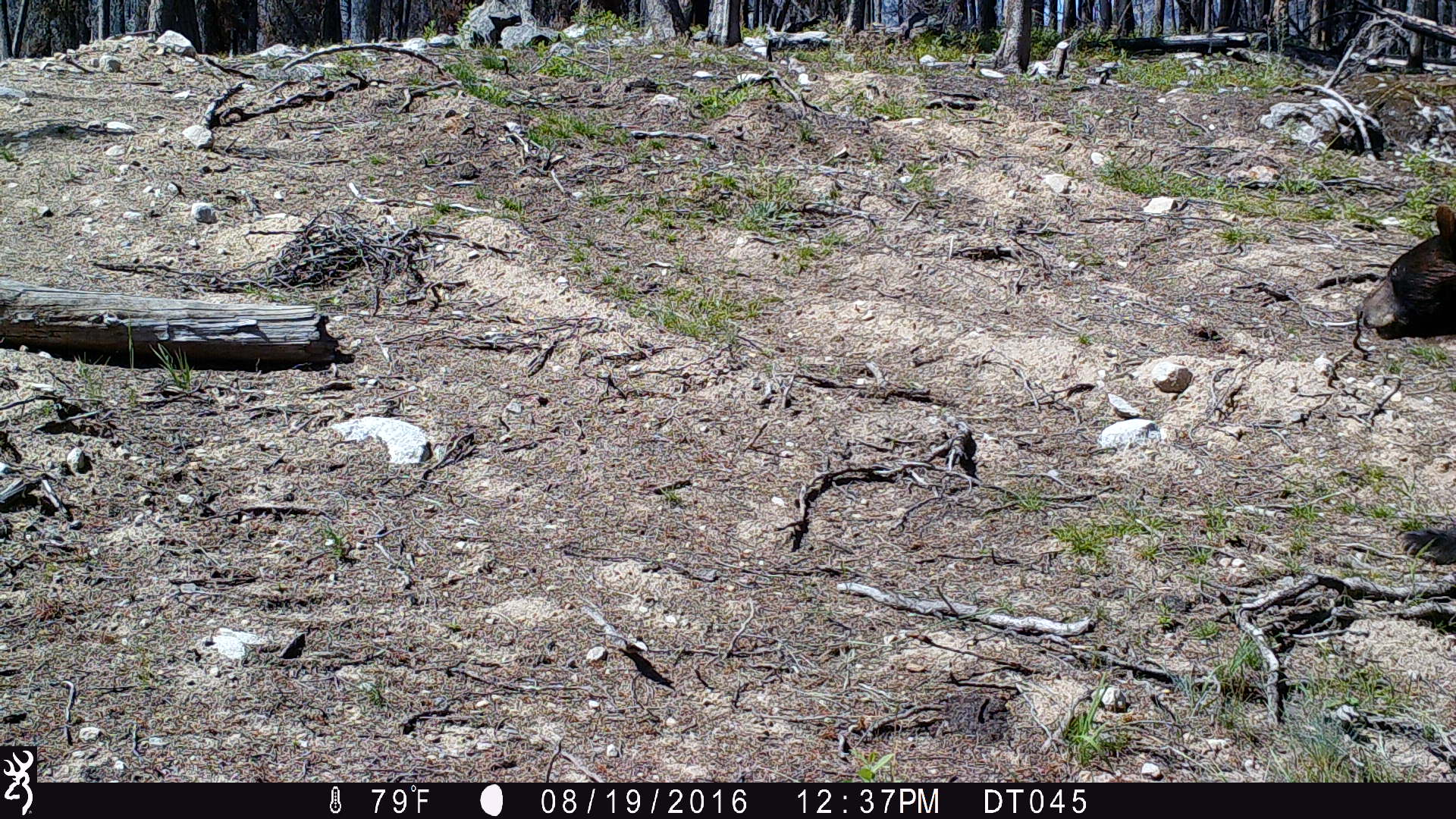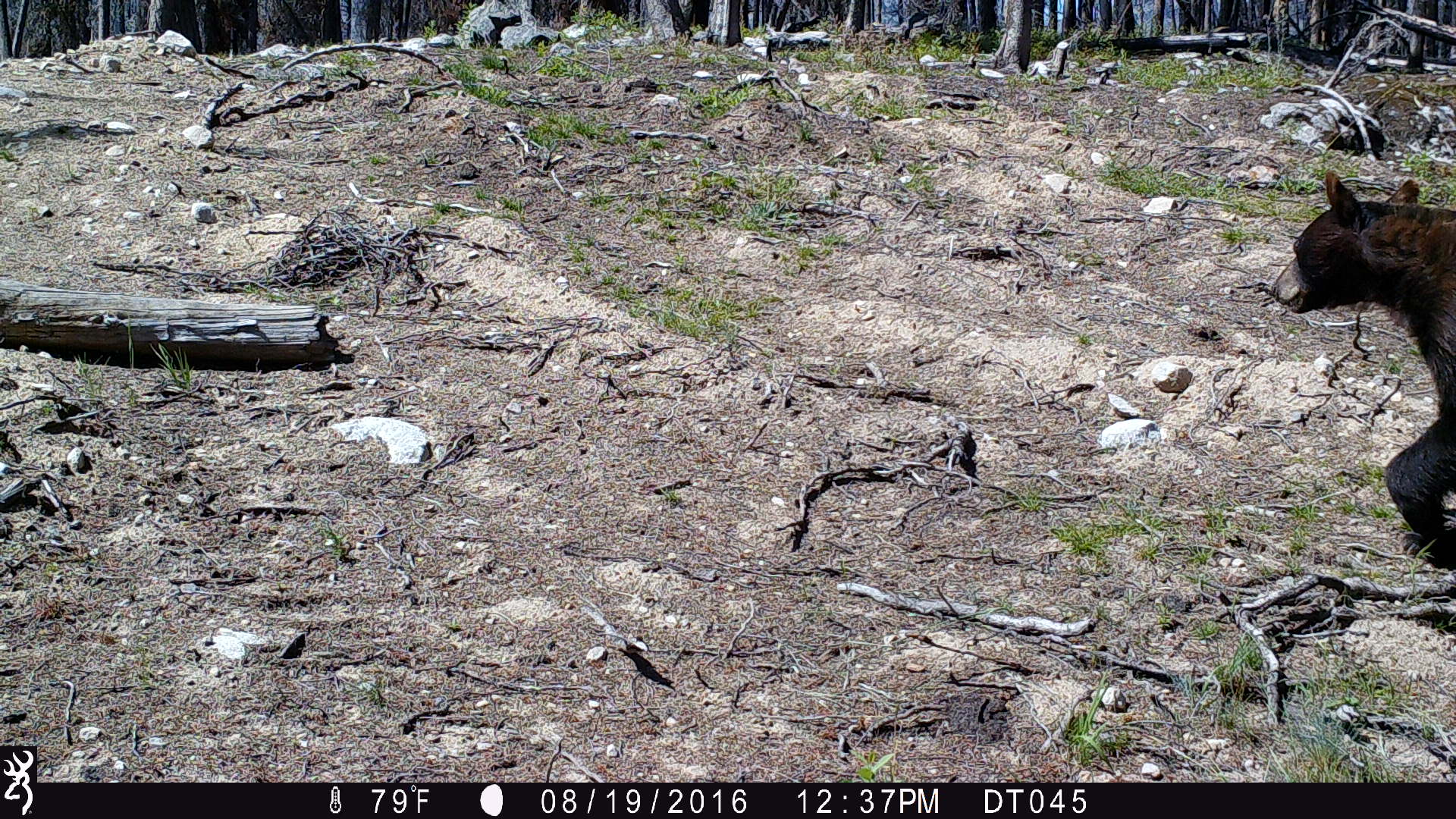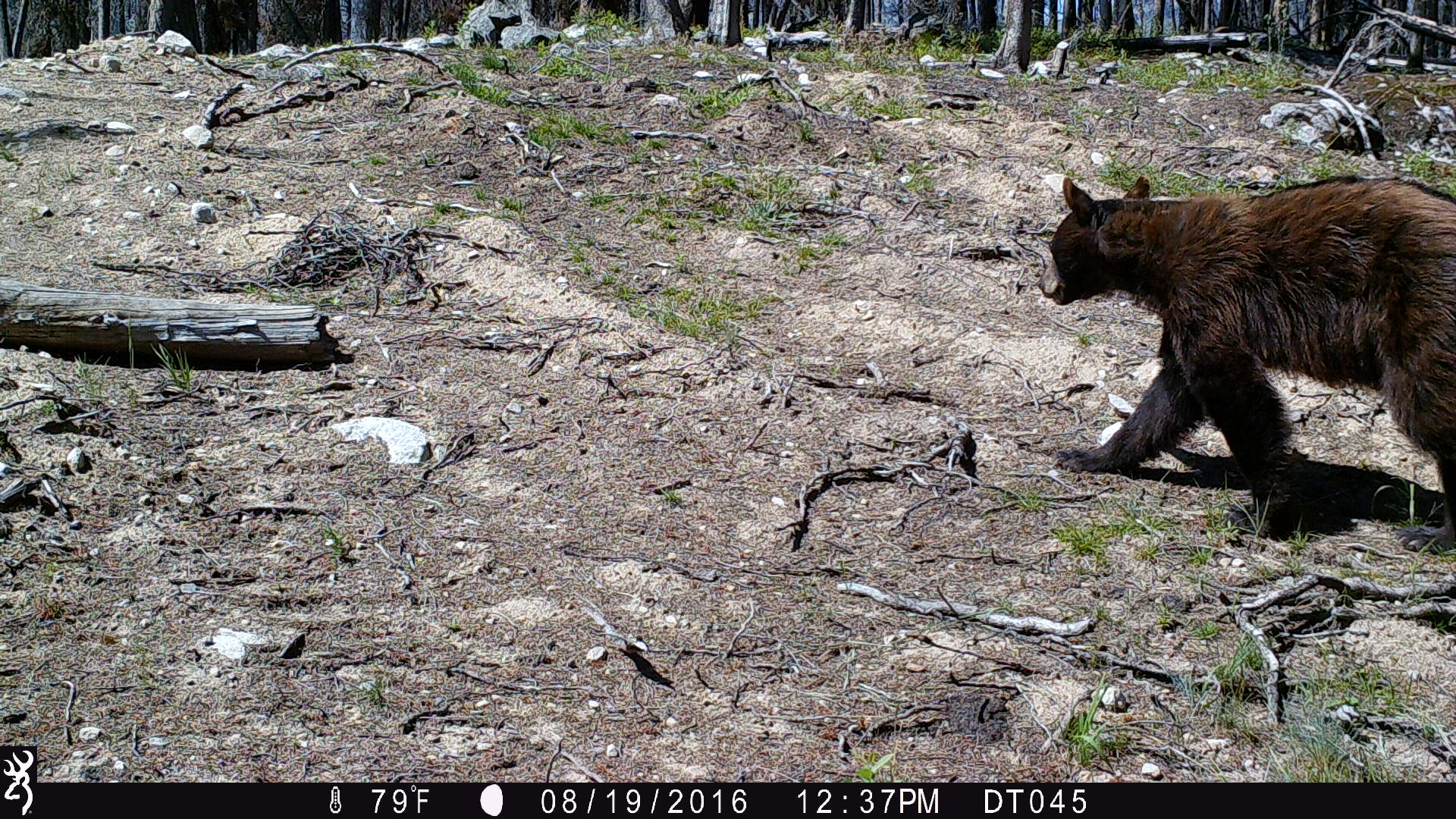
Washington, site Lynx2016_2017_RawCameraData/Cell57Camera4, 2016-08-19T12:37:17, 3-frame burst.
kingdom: Animalia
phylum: Chordata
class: Mammalia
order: Carnivora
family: Ursidae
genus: Ursus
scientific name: Ursus americanus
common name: american black bear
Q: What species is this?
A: Ursus americanus (american black bear).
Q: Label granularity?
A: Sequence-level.